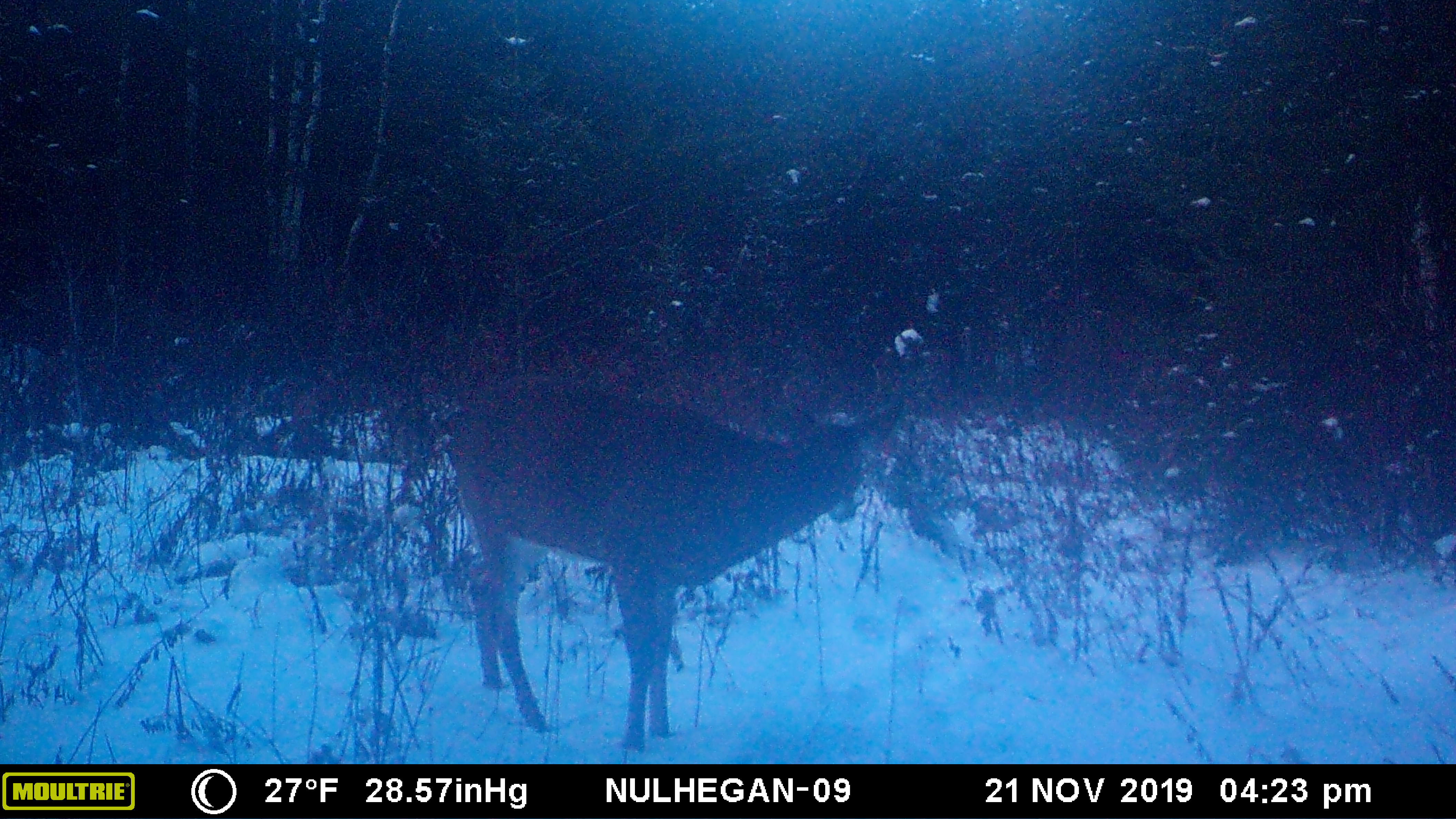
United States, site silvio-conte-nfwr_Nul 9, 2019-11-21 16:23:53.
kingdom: Animalia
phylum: Chordata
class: Mammalia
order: Artiodactyla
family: Cervidae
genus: Odocoileus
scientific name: Odocoileus virginianus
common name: white-tailed deer